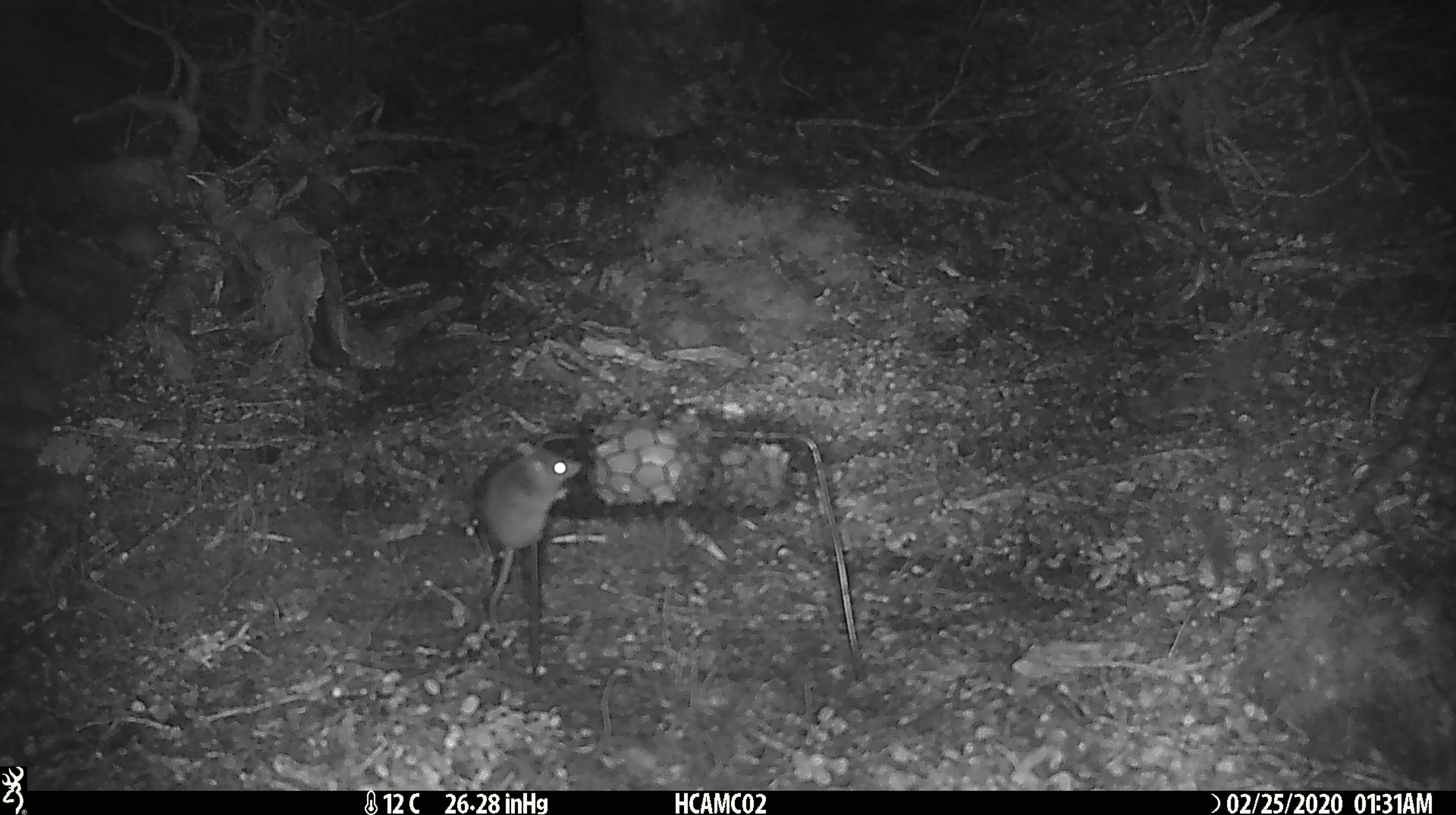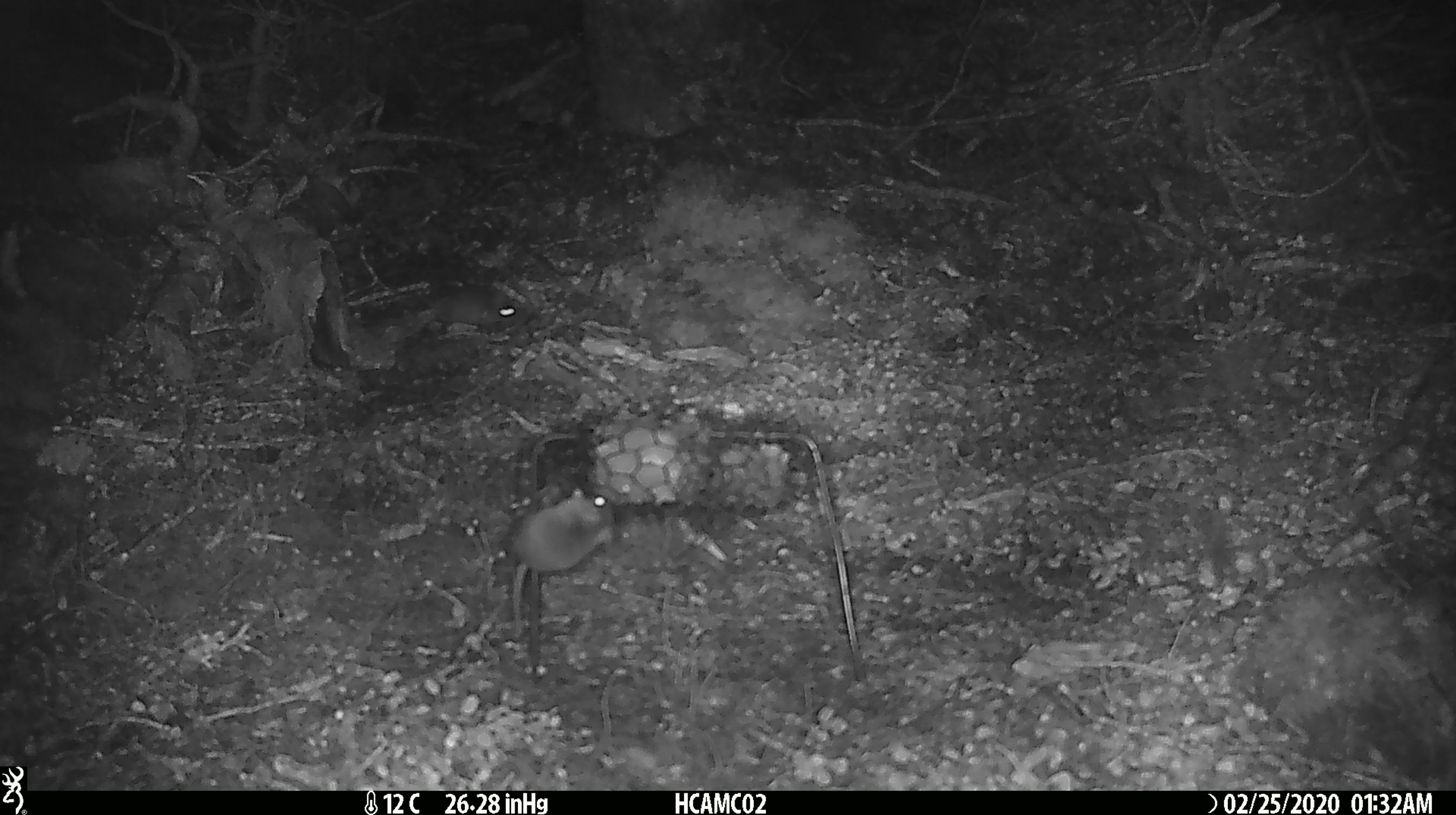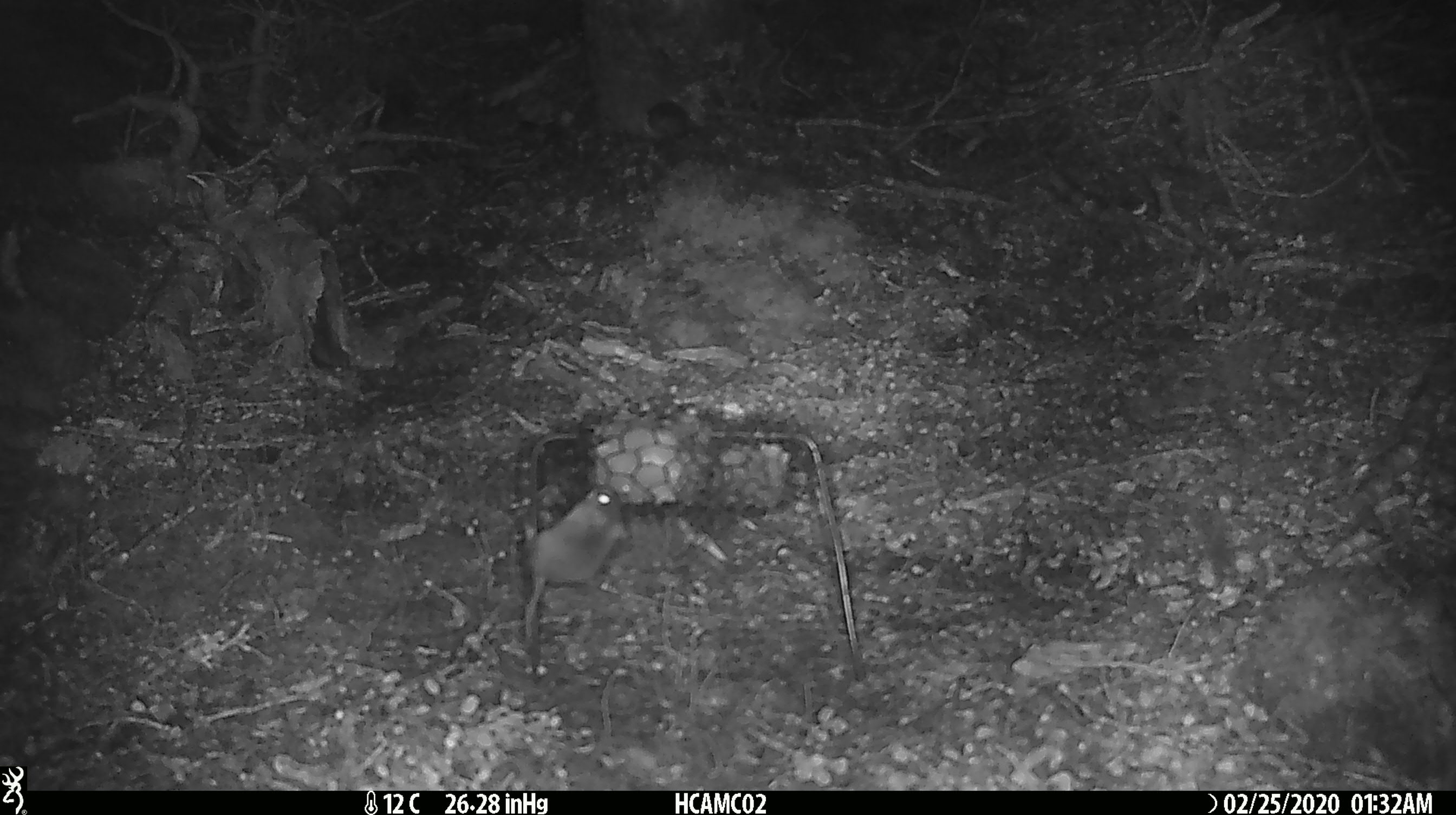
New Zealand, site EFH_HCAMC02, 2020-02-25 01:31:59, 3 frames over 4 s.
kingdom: Animalia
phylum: Chordata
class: Mammalia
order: Rodentia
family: Muridae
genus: Mus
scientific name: Mus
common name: mouse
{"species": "mouse (Mus)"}